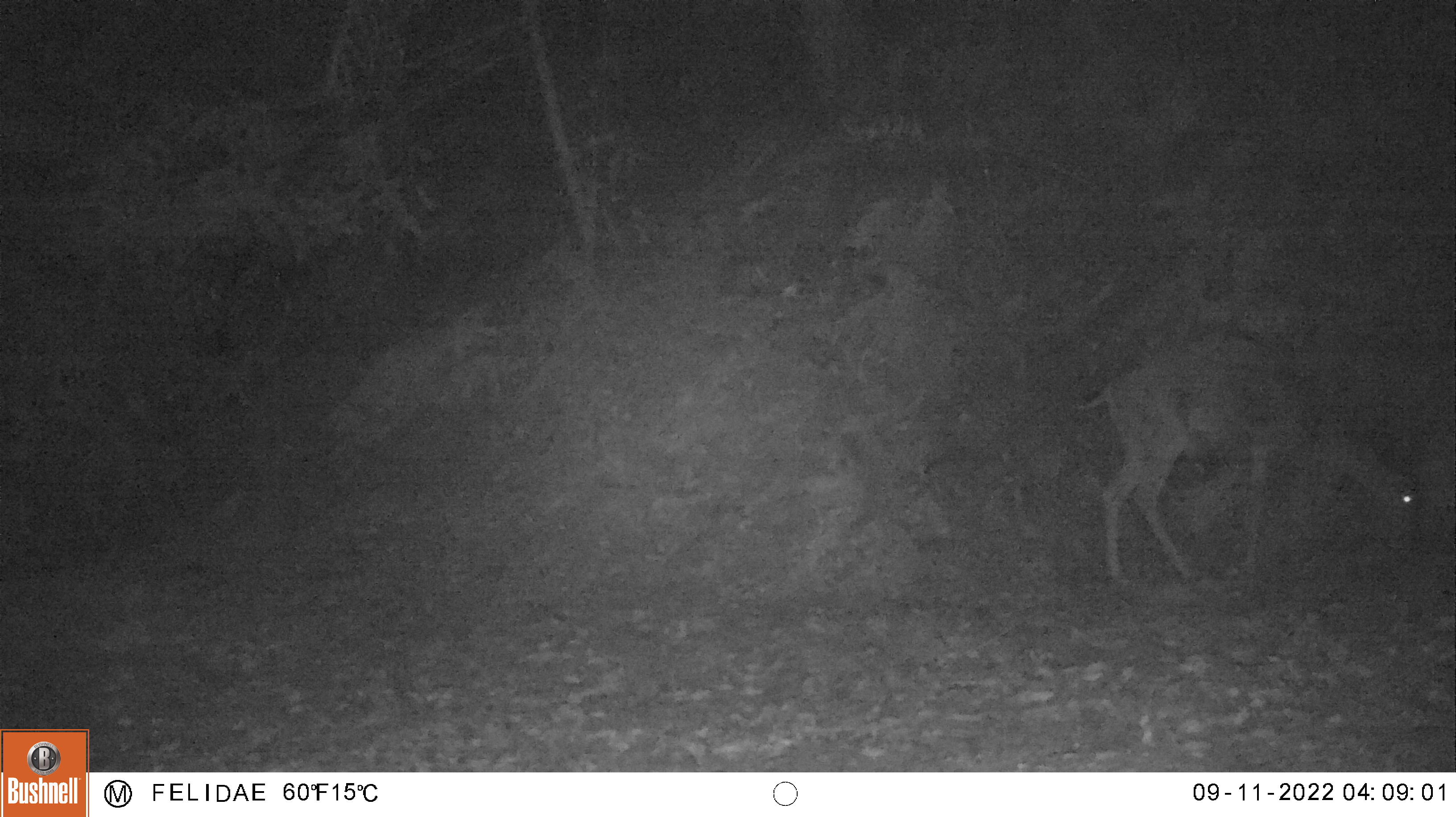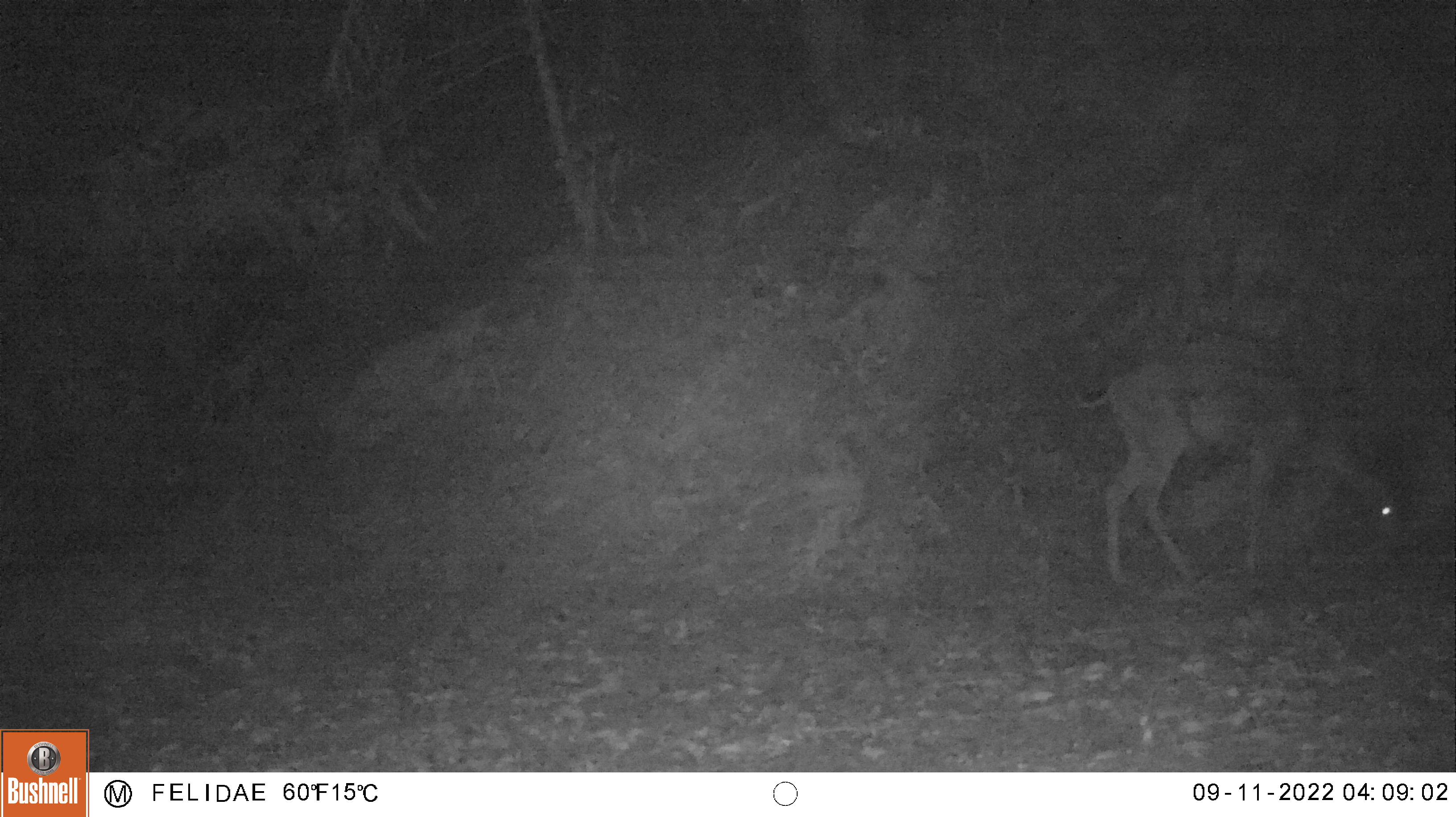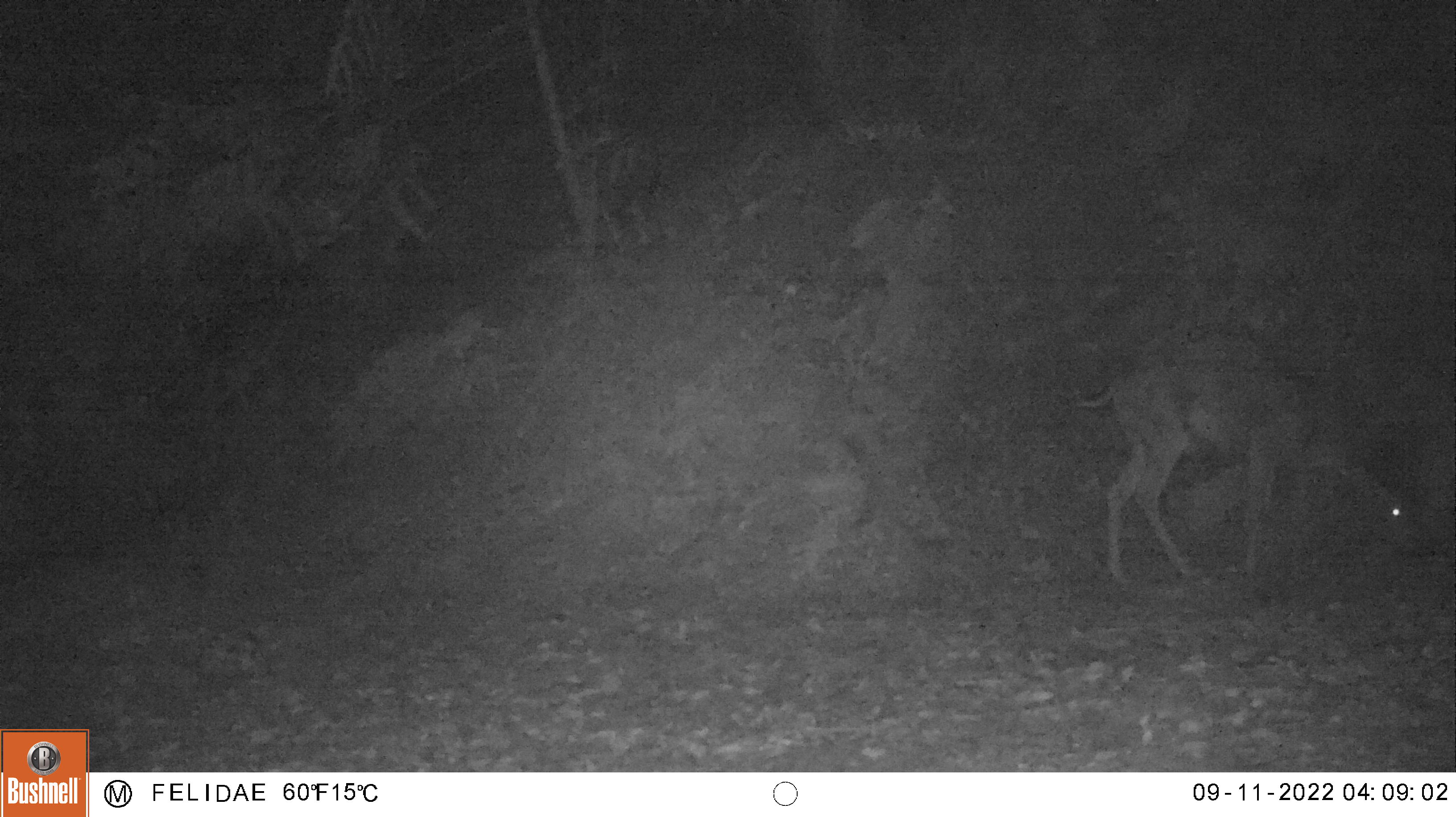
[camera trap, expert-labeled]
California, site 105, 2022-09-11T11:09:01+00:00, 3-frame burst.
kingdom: Animalia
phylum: Chordata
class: Mammalia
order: Artiodactyla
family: Cervidae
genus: Odocoileus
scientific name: Odocoileus hemionus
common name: mule deer